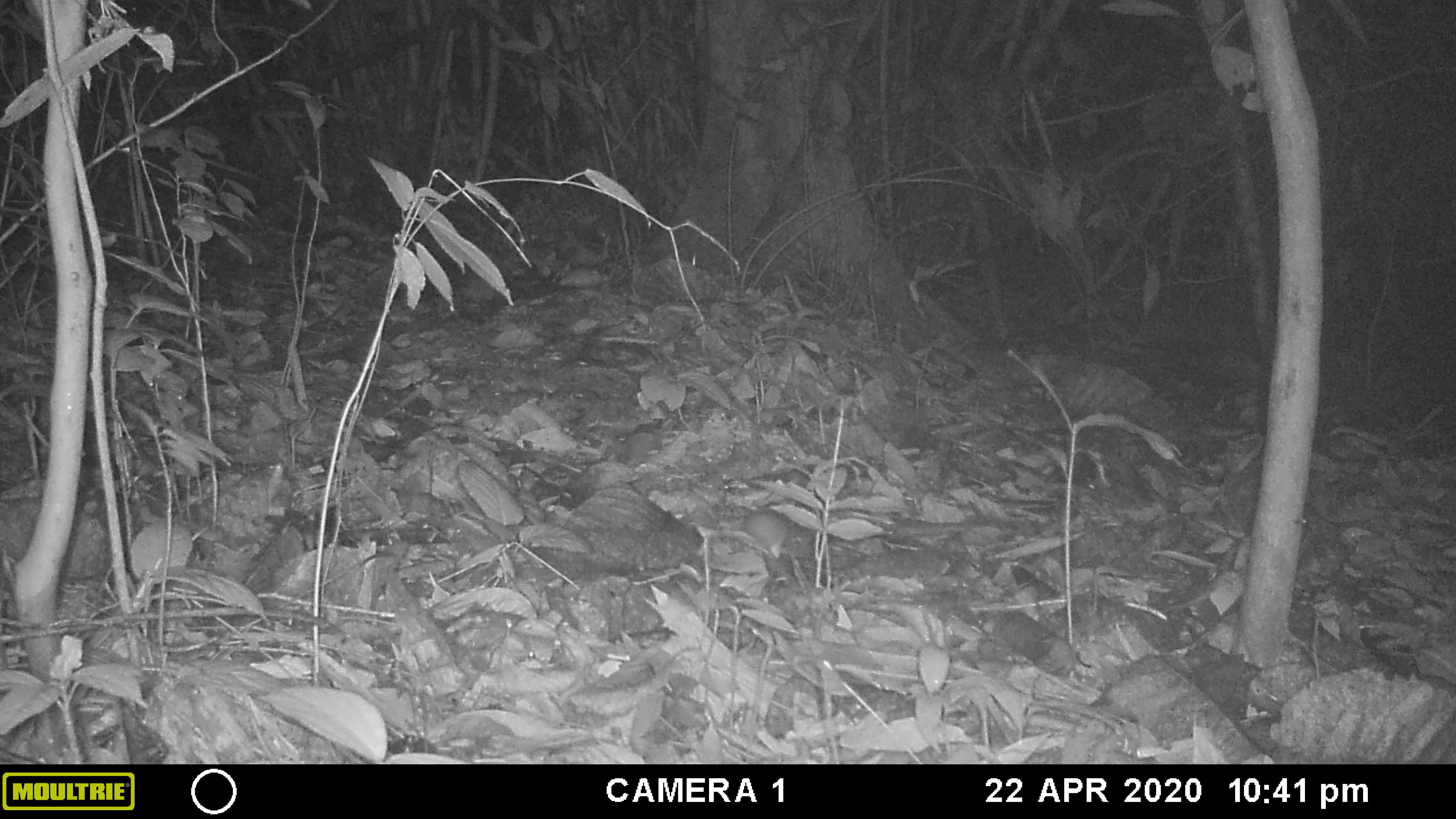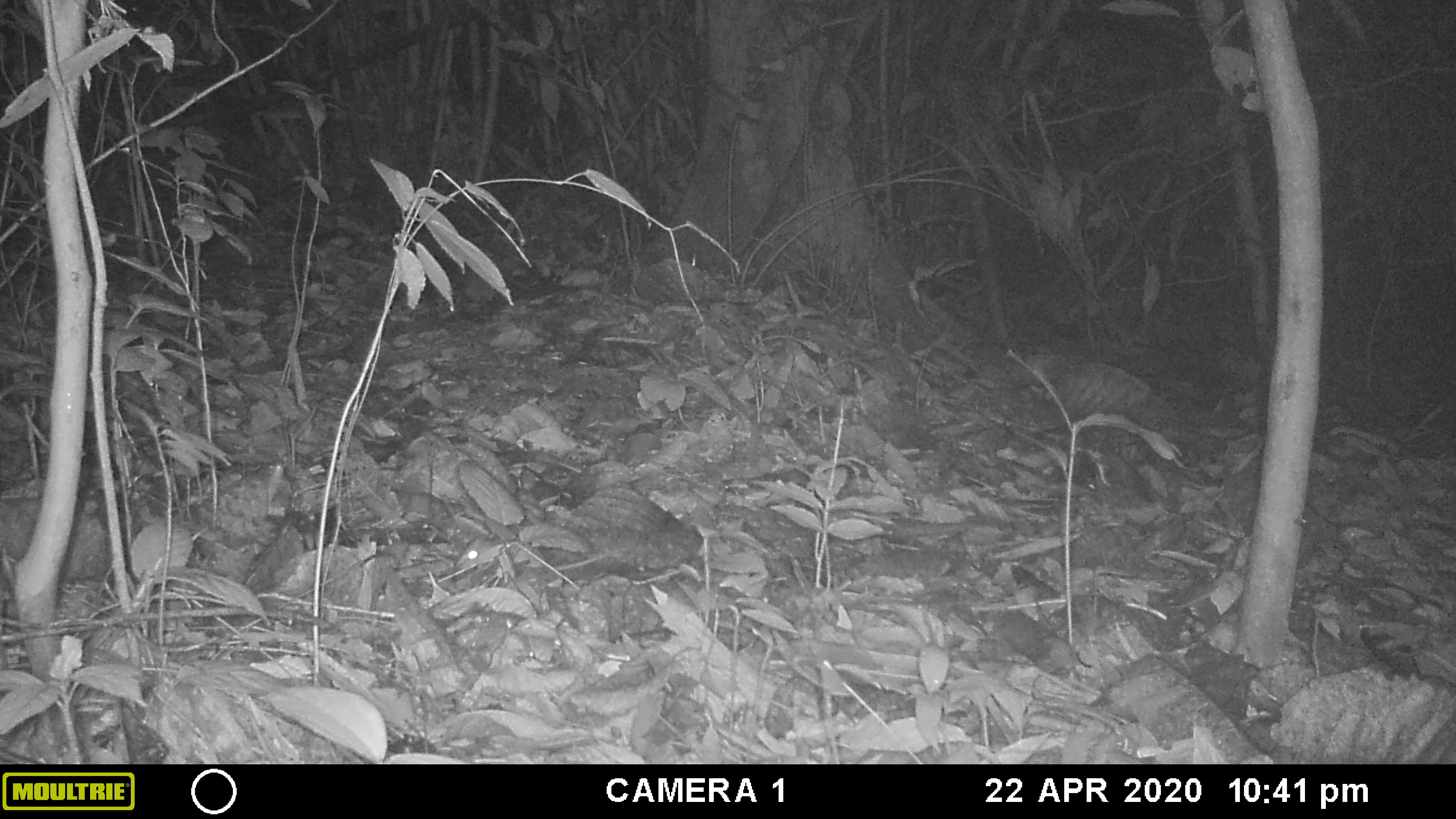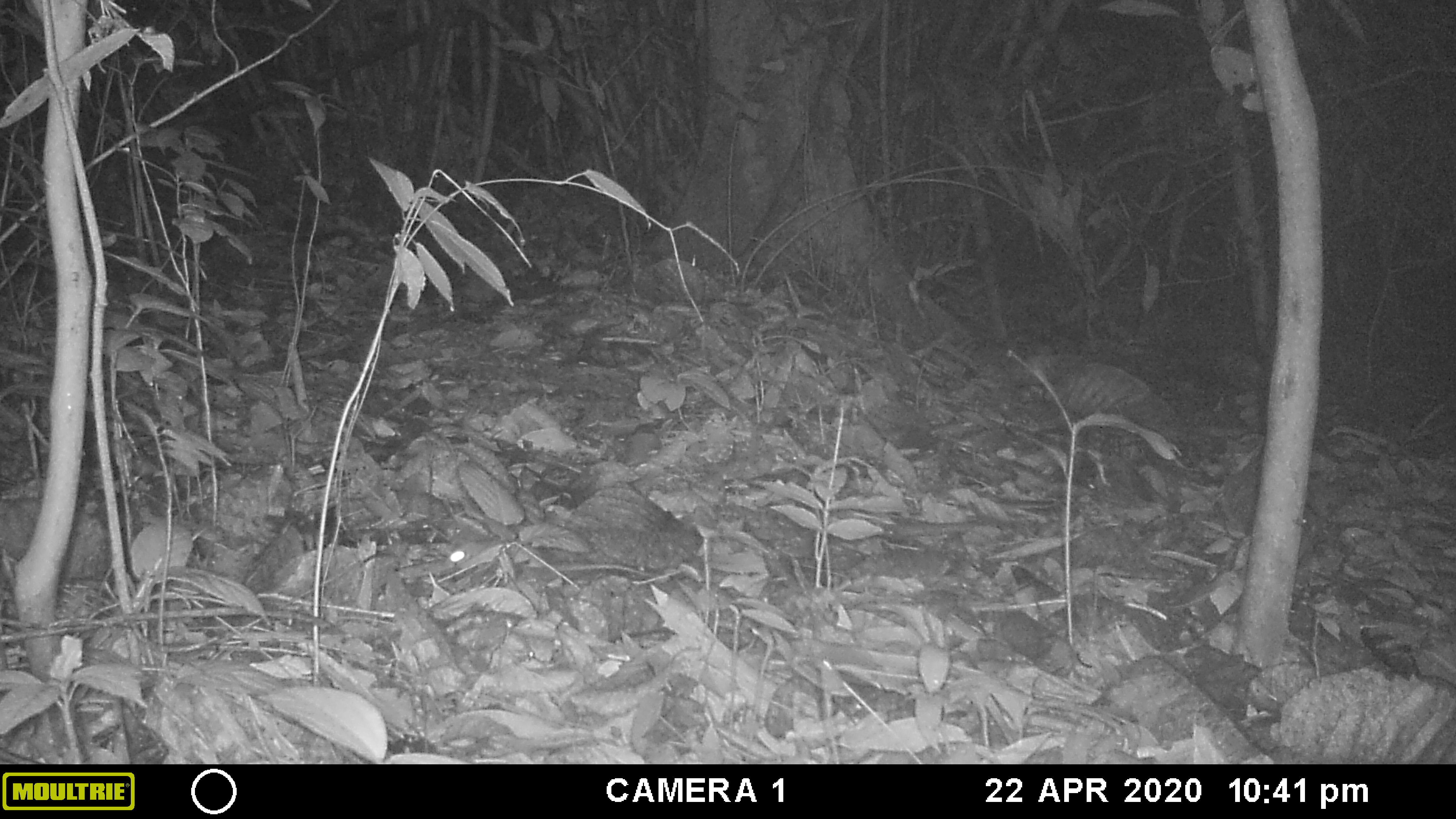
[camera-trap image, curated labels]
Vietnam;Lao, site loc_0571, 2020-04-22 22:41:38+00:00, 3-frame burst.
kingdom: Animalia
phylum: Chordata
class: Mammalia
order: Rodentia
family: Muridae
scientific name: Muridae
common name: old-world mice and rats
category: unidentified murid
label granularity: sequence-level